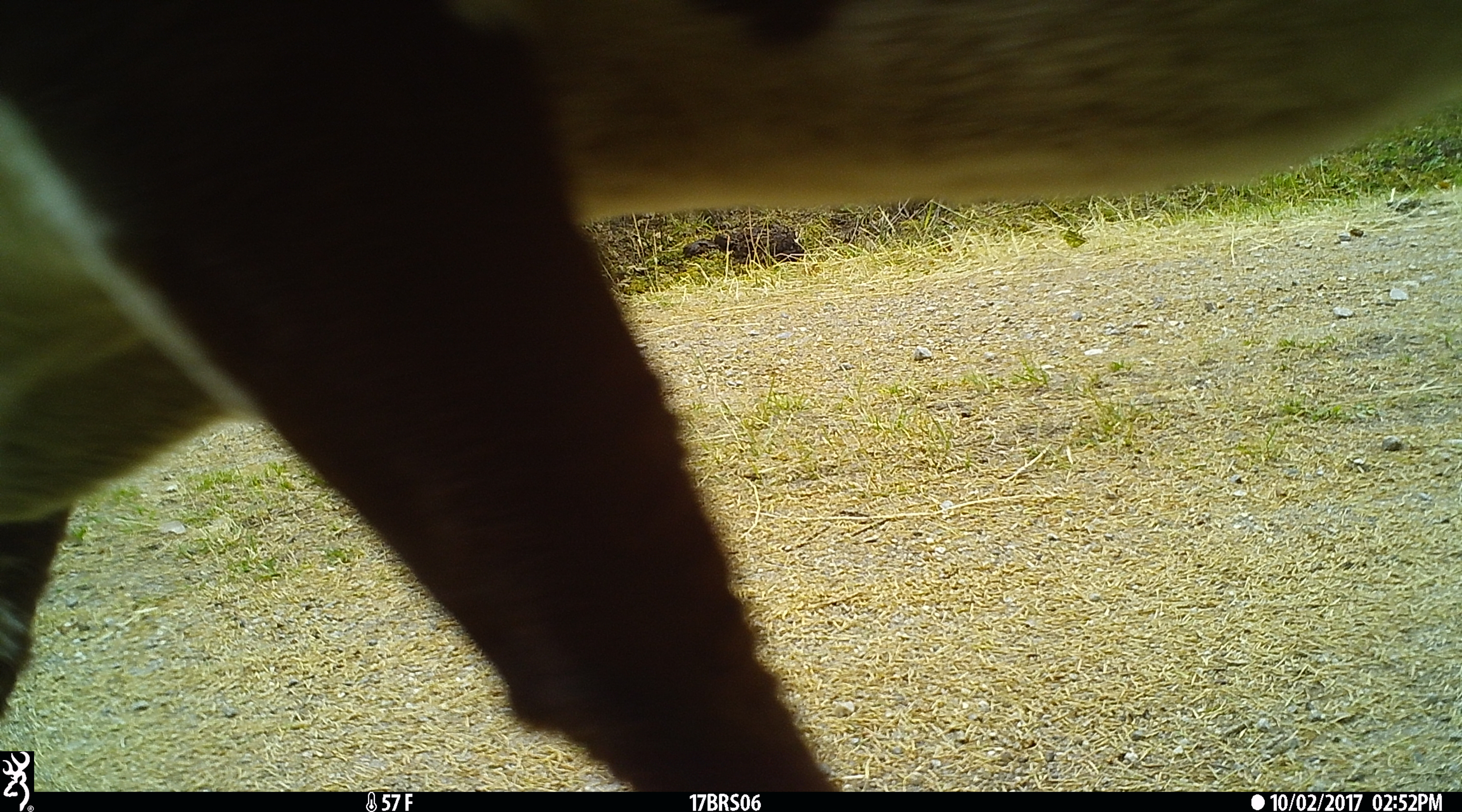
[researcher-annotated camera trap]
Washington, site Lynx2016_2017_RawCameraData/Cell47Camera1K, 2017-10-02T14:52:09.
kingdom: Animalia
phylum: Chordata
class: Mammalia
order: Artiodactyla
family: Bovidae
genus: Bos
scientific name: Bos taurus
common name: domestic cattle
Domestic cattle (Bos taurus). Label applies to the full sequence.